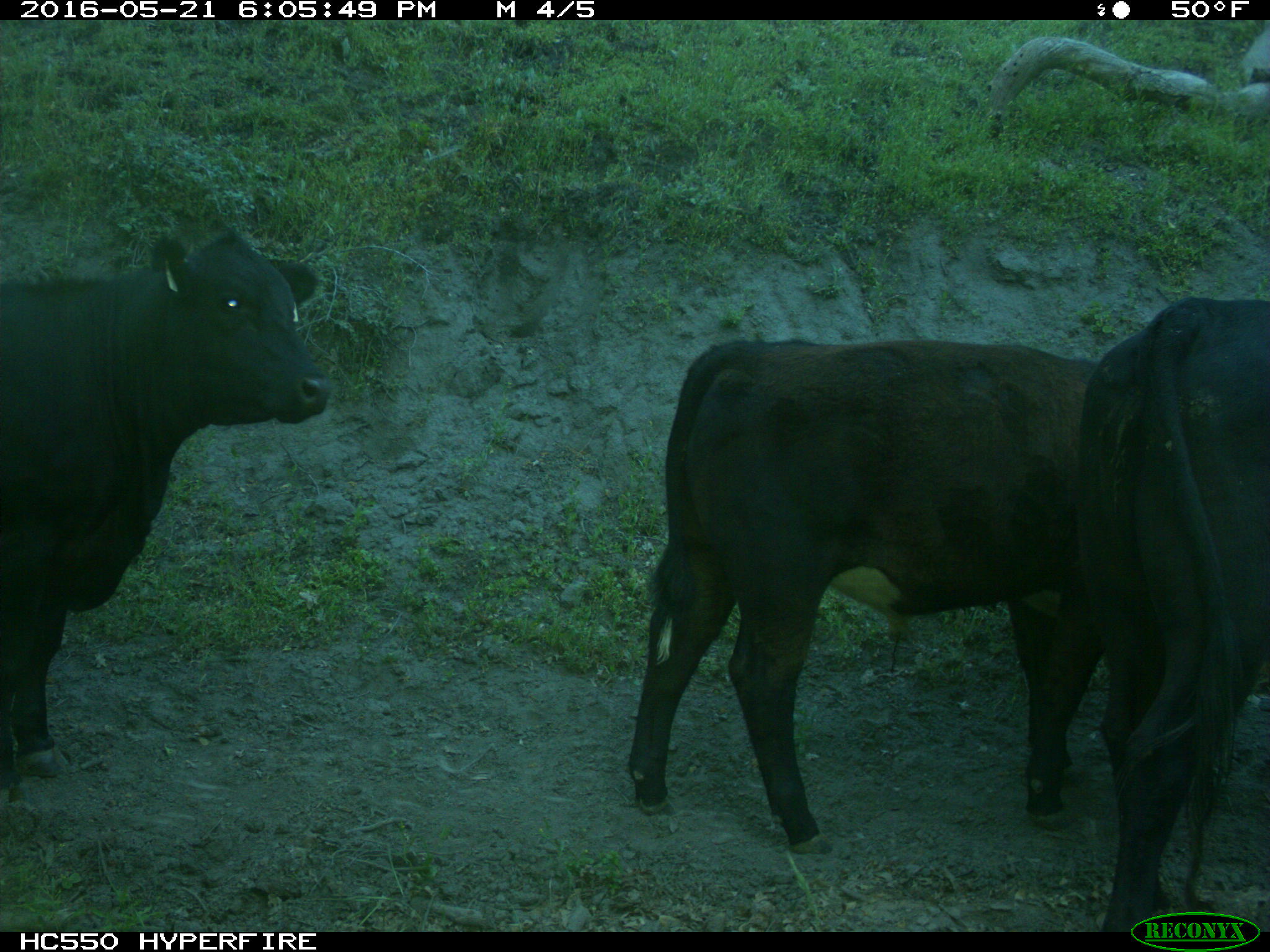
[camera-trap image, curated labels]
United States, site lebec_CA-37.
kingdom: Animalia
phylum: Chordata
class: Mammalia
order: Artiodactyla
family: Bovidae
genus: Bos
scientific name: Bos taurus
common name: domestic cow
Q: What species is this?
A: Bos taurus (domestic cow).